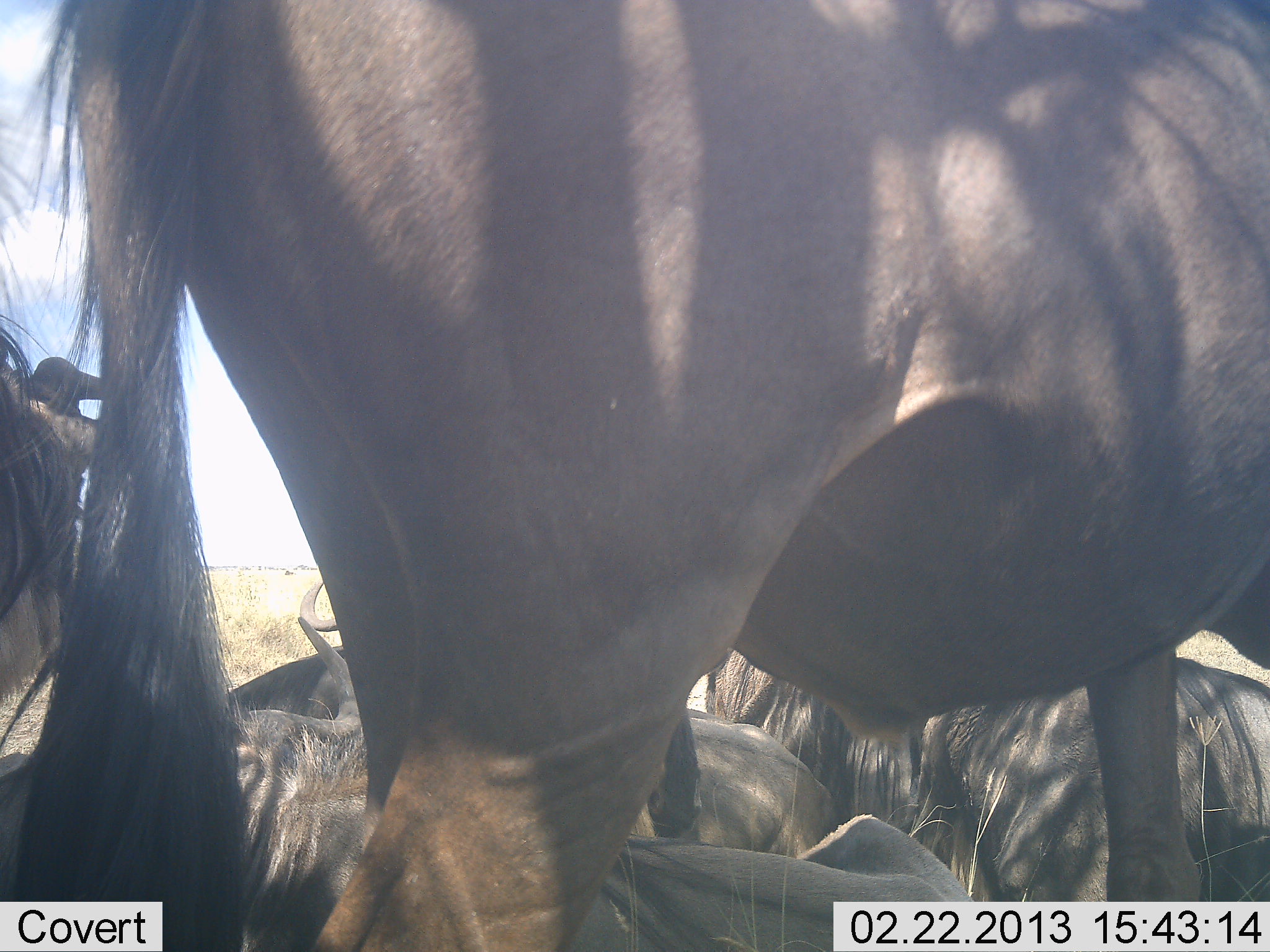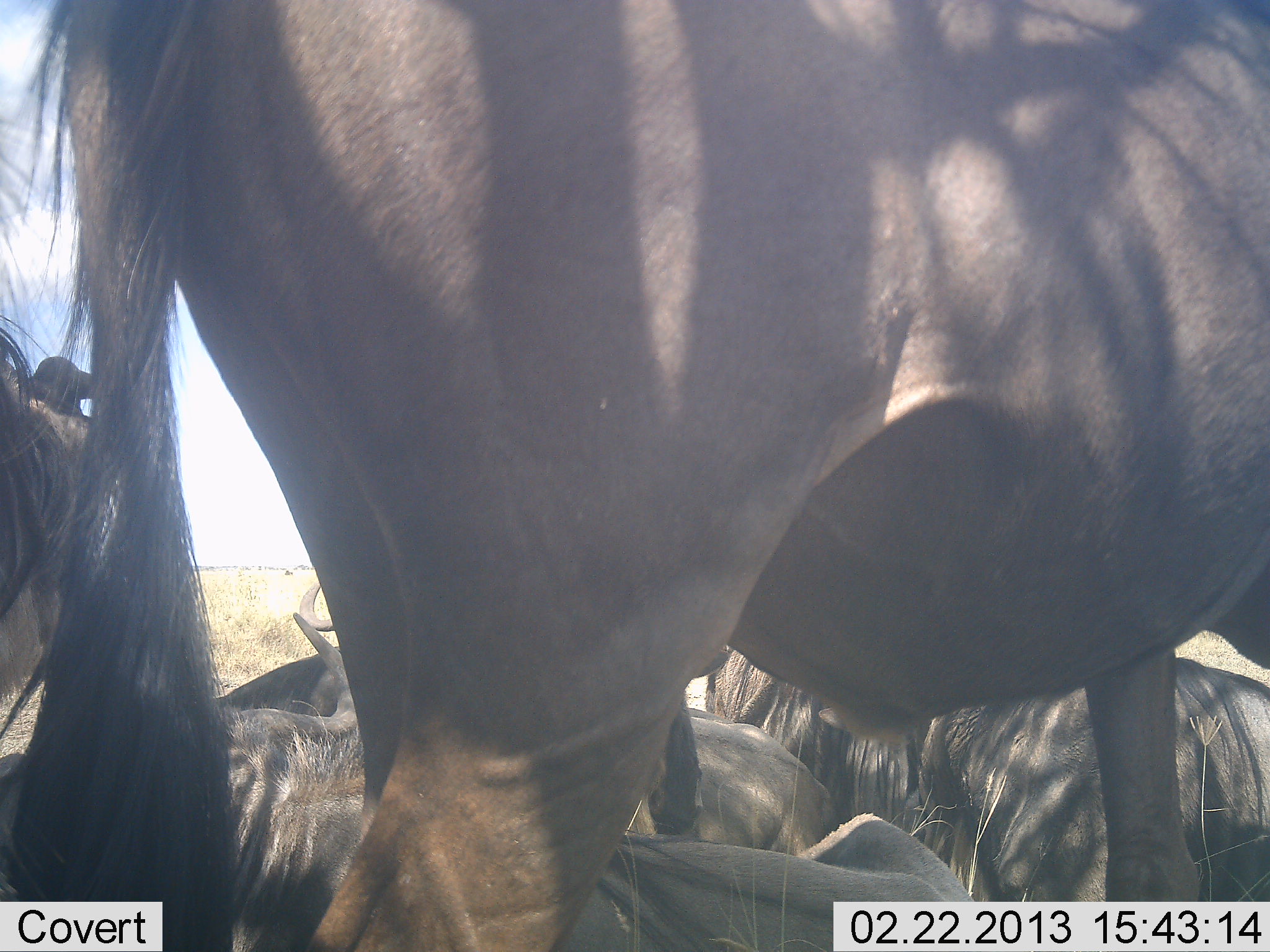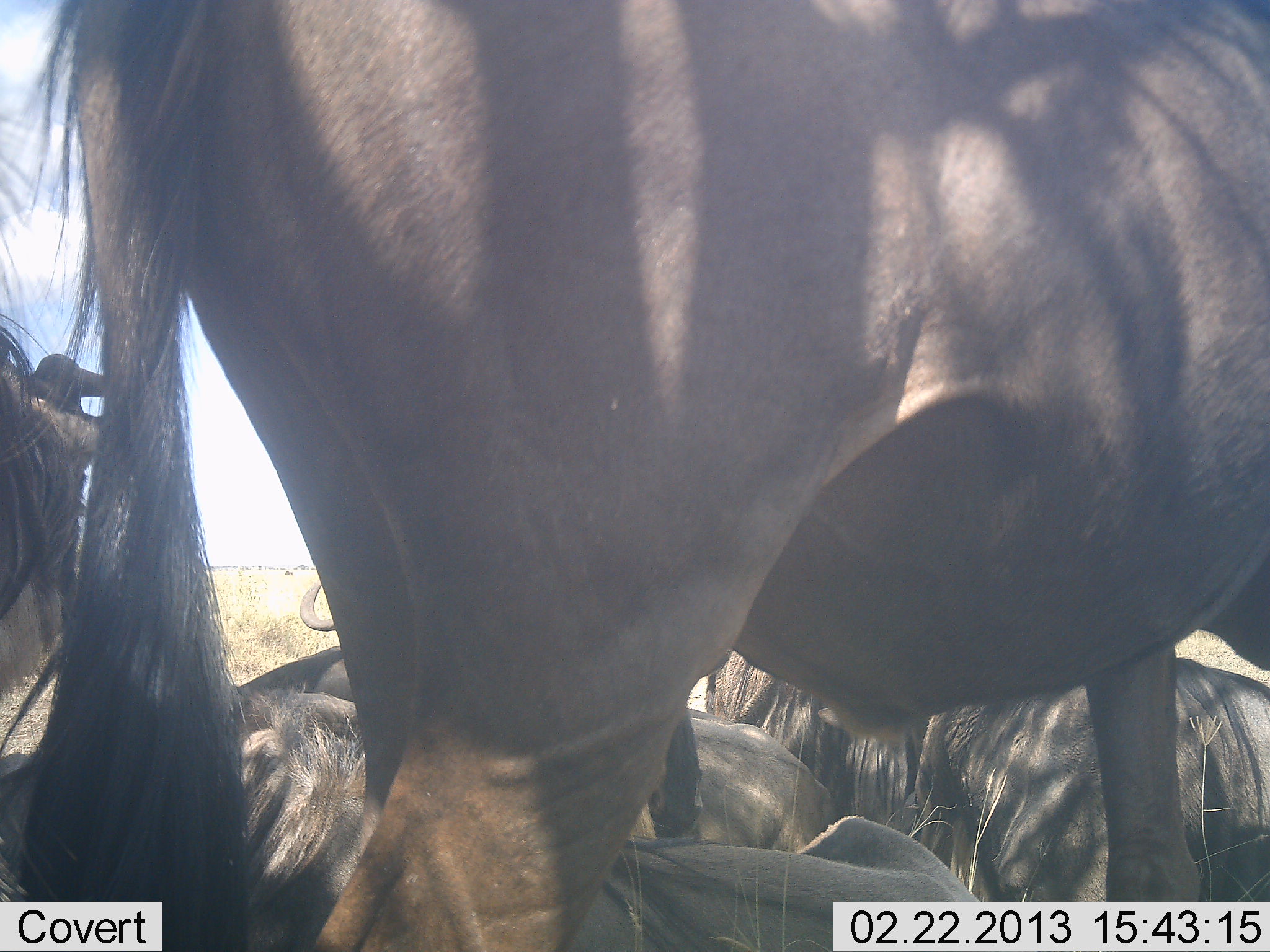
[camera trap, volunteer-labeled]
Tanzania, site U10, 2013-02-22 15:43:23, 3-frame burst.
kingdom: Animalia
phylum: Chordata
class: Mammalia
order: Artiodactyla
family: Bovidae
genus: Connochaetes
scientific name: Connochaetes taurinus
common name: blue wildebeest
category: wildebeest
Wildebeest (blue wildebeest) (Connochaetes taurinus), count 6. Behavior (volunteer vote fractions): standing 82%, resting 87%, moving 3%, interacting 3%. Young present (vote fraction): 0%. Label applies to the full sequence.